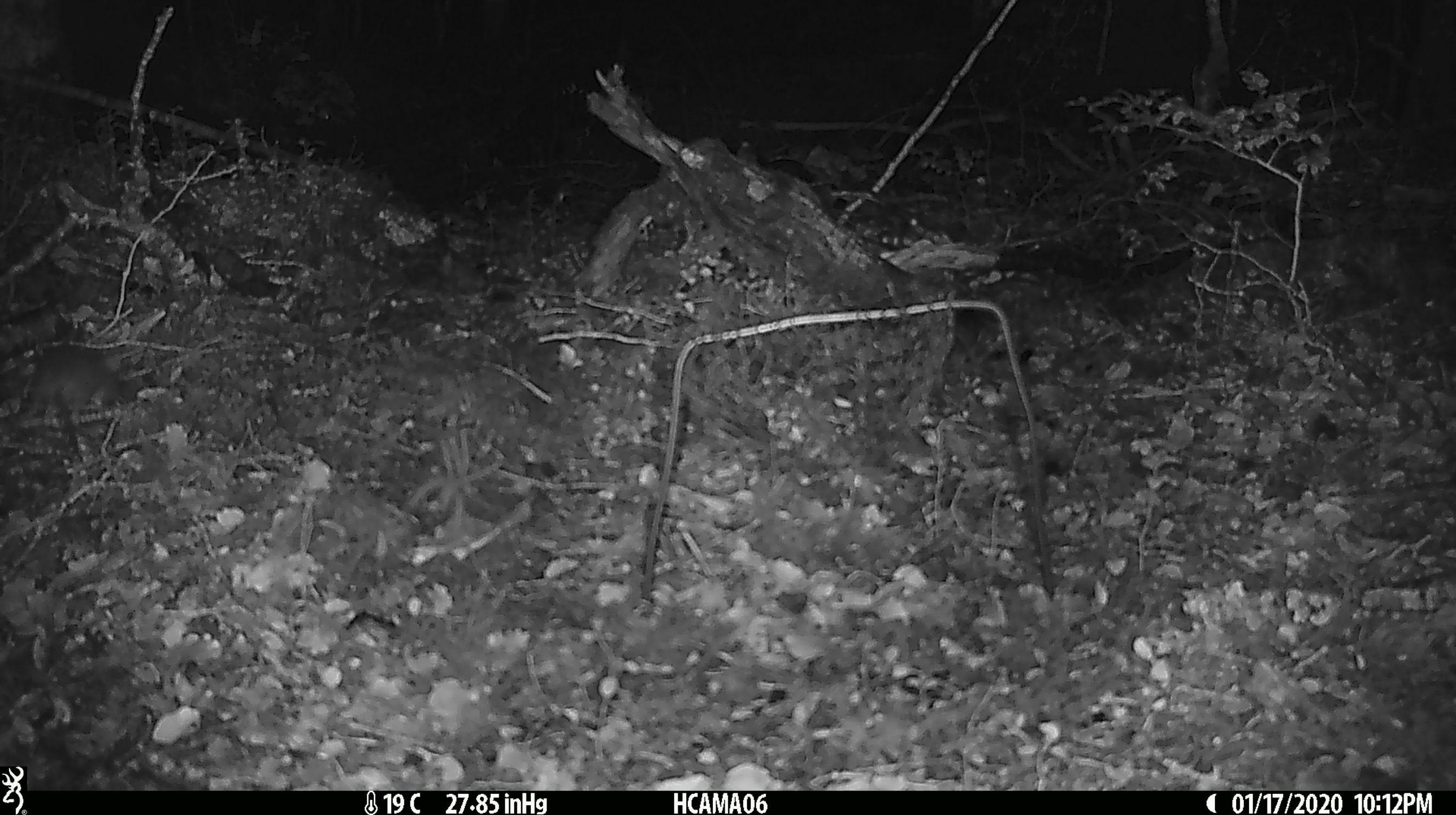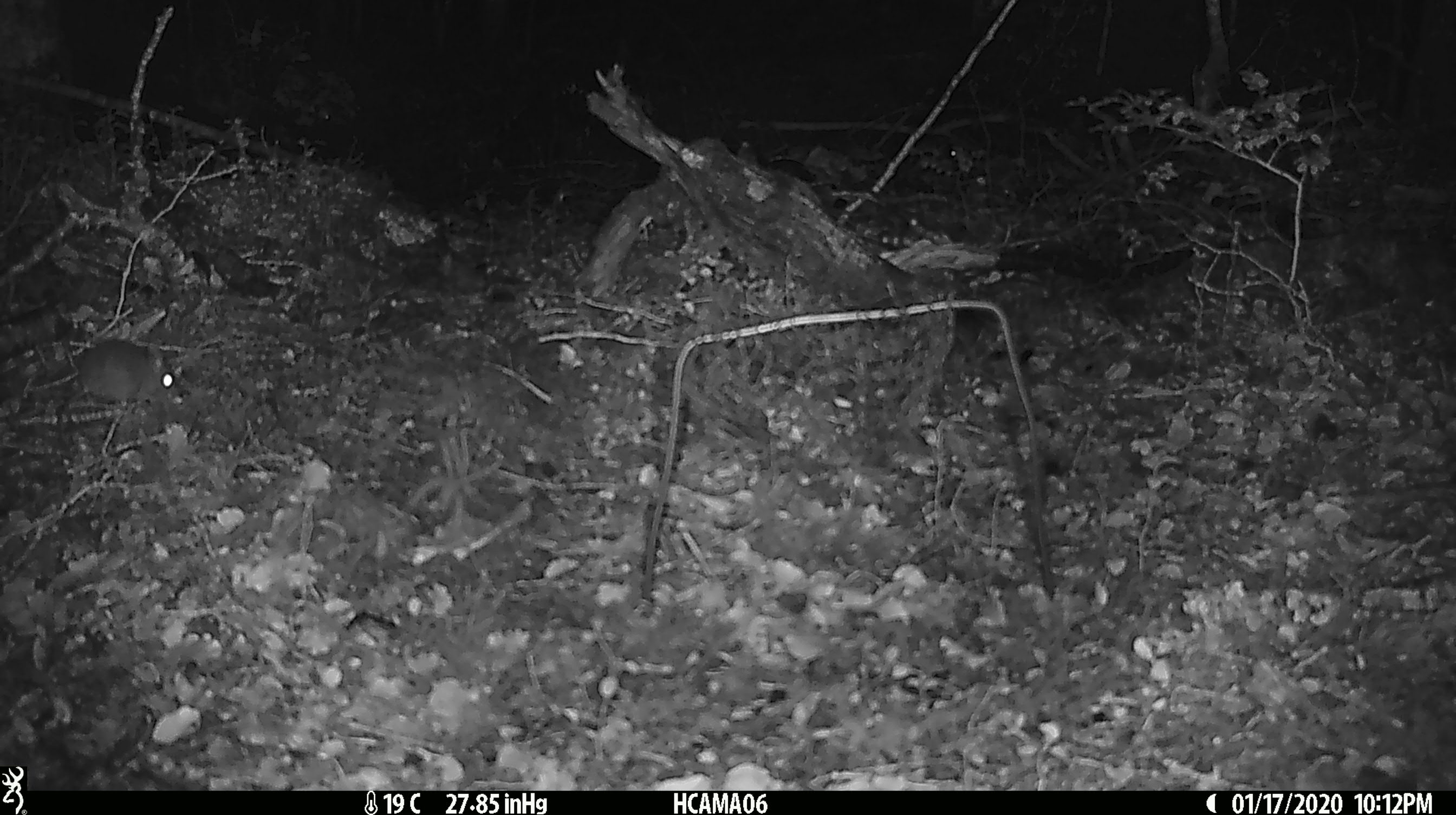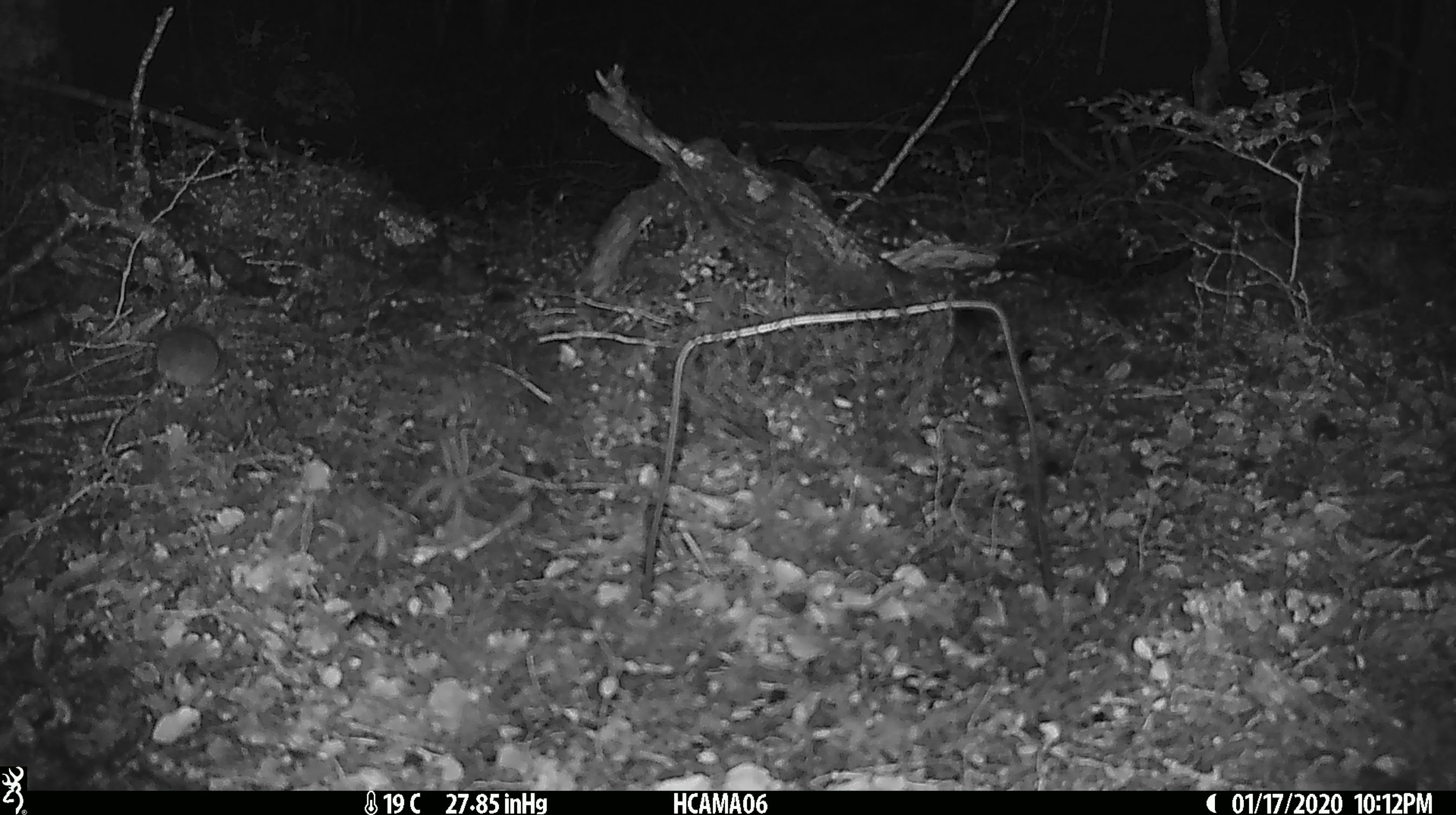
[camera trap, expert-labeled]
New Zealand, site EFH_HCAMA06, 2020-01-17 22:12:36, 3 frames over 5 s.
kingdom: Animalia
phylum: Chordata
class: Mammalia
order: Rodentia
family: Muridae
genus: Mus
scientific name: Mus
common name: mouse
Mouse (Mus).